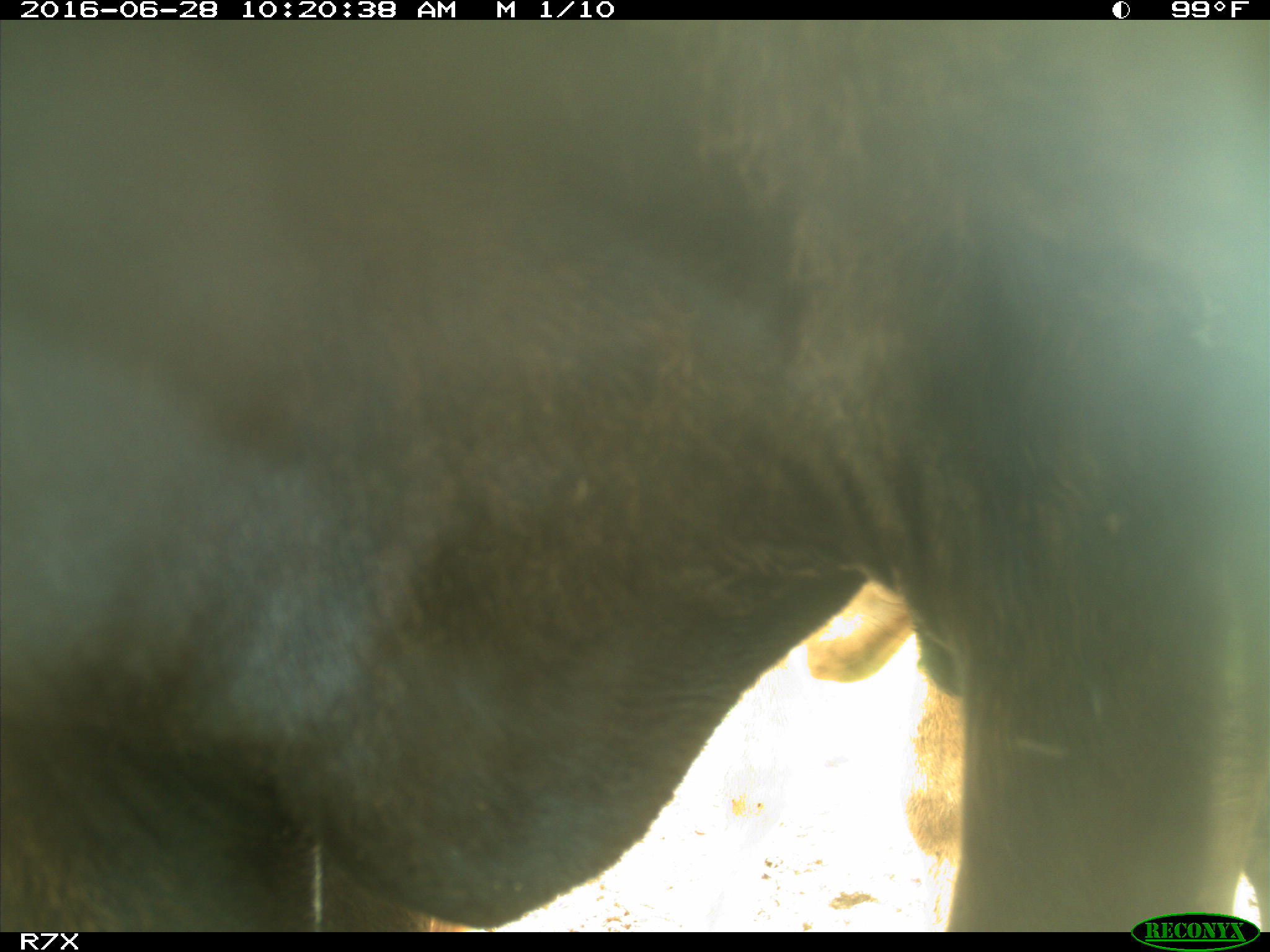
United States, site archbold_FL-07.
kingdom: Animalia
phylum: Chordata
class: Mammalia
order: Artiodactyla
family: Bovidae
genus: Bos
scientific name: Bos taurus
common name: domestic cow